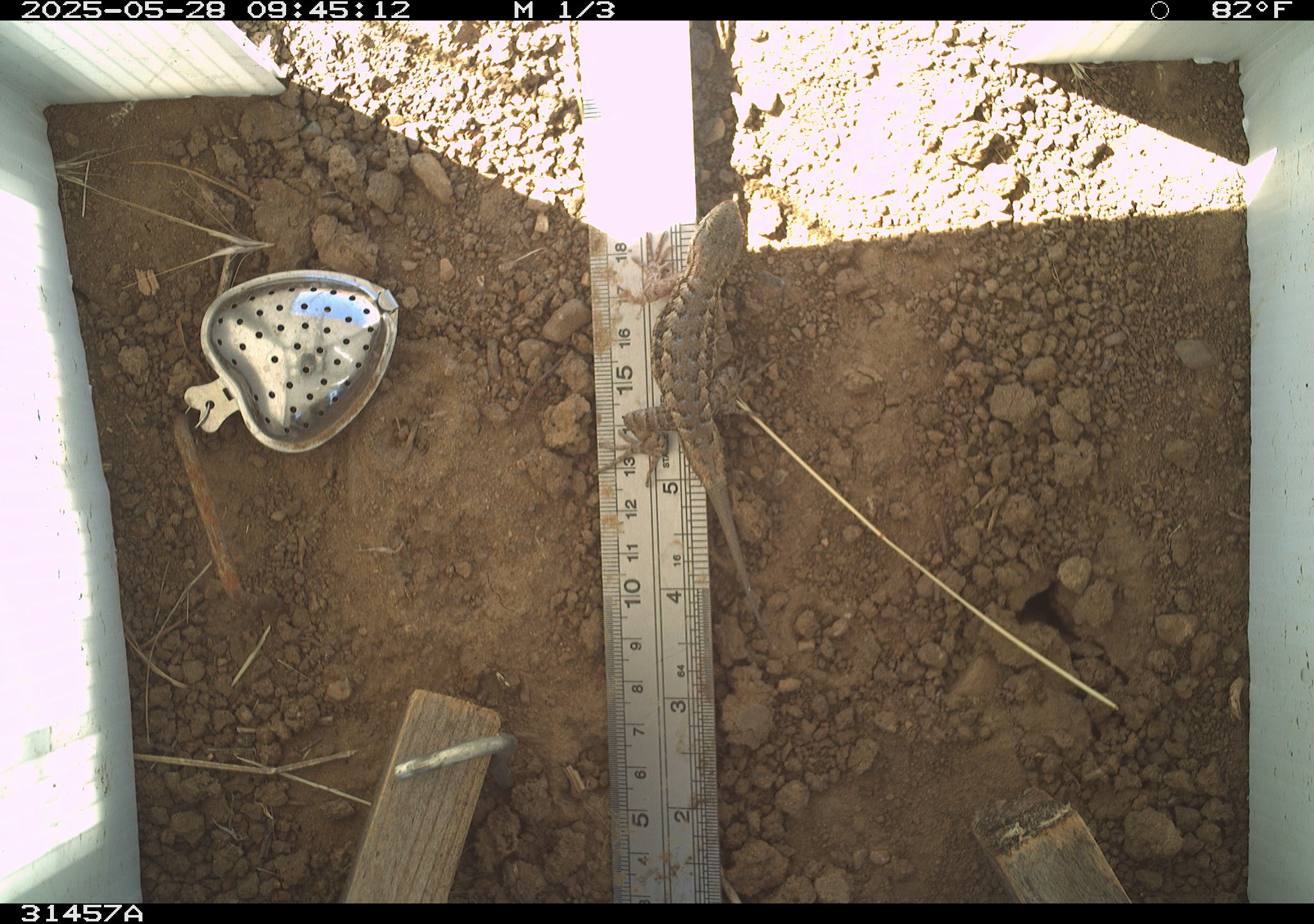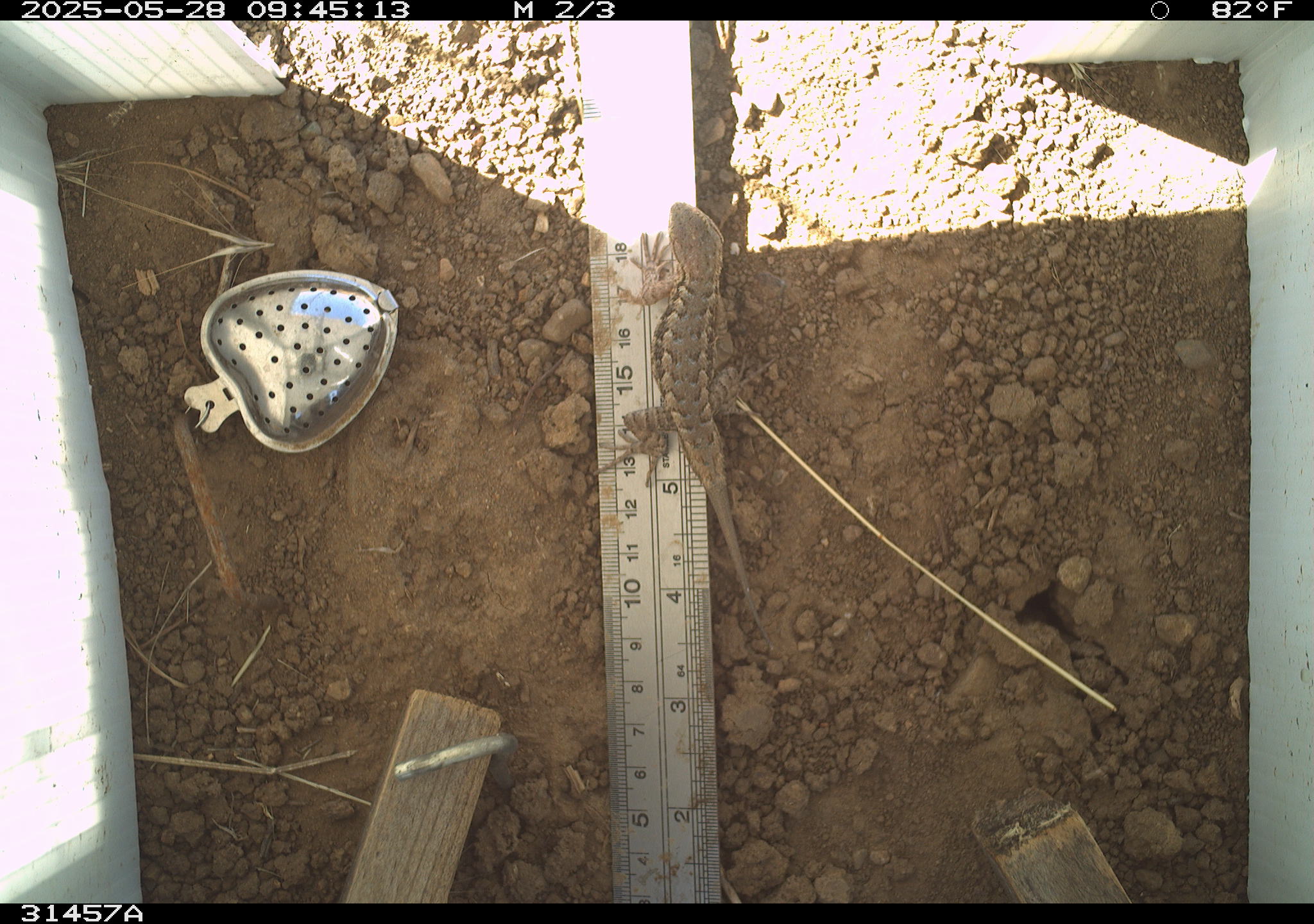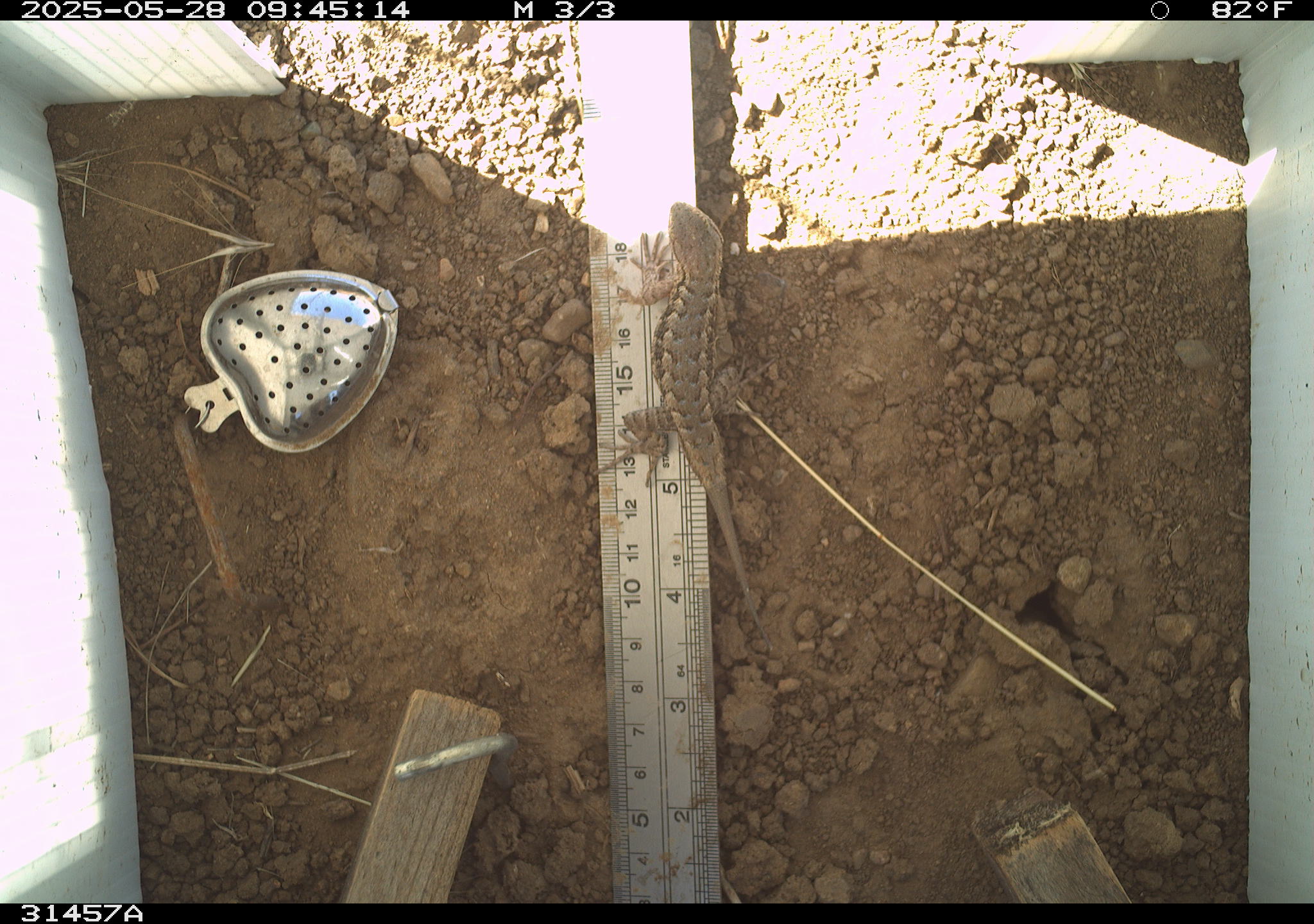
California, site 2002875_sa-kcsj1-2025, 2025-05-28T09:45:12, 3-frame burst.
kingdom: Animalia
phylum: Chordata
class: Reptilia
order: Squamata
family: Phrynosomatidae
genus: Sceloporus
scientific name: Sceloporus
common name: spiny lizards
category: sceloporus species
Sceloporus species (spiny lizards) (Sceloporus).